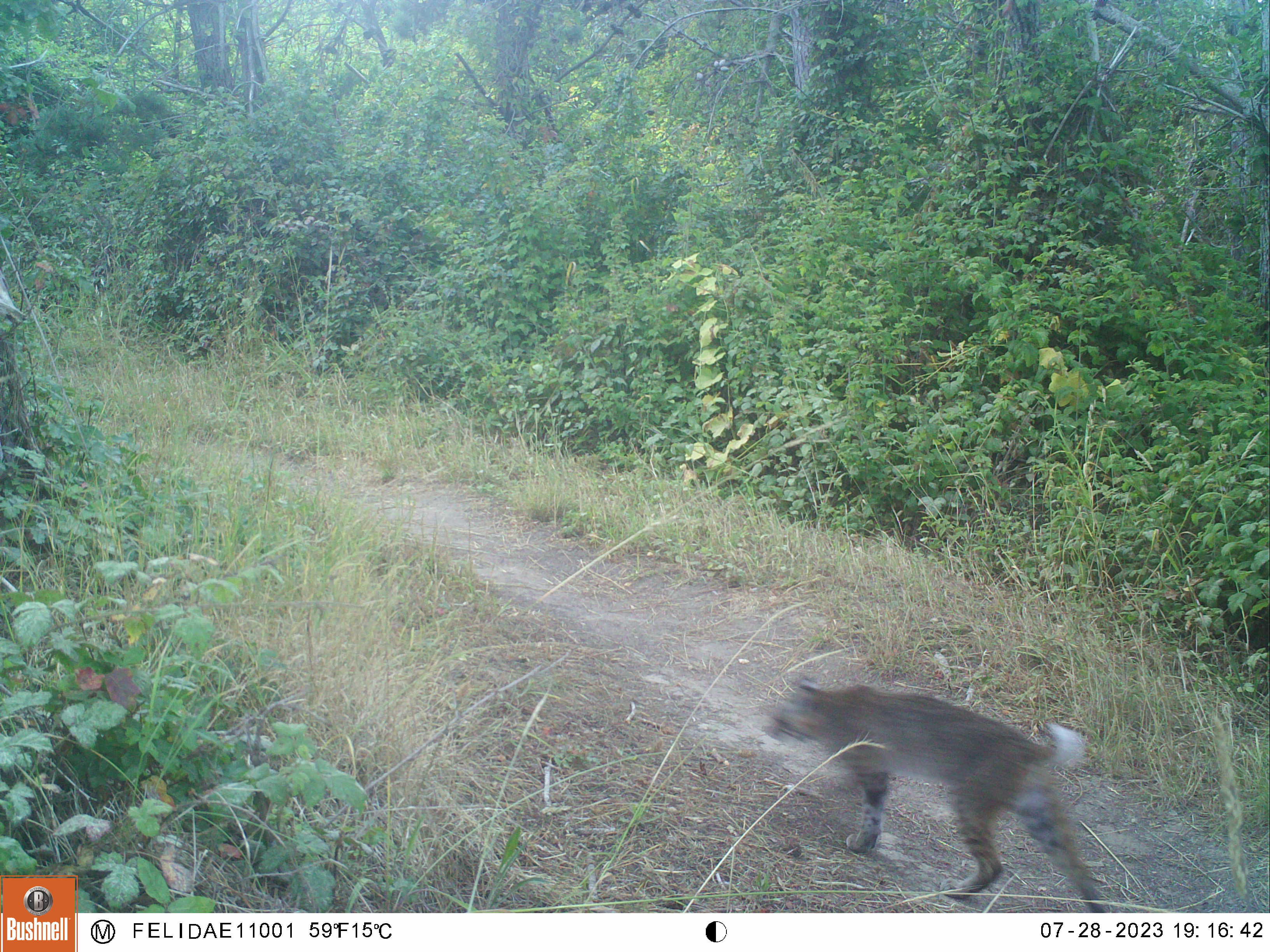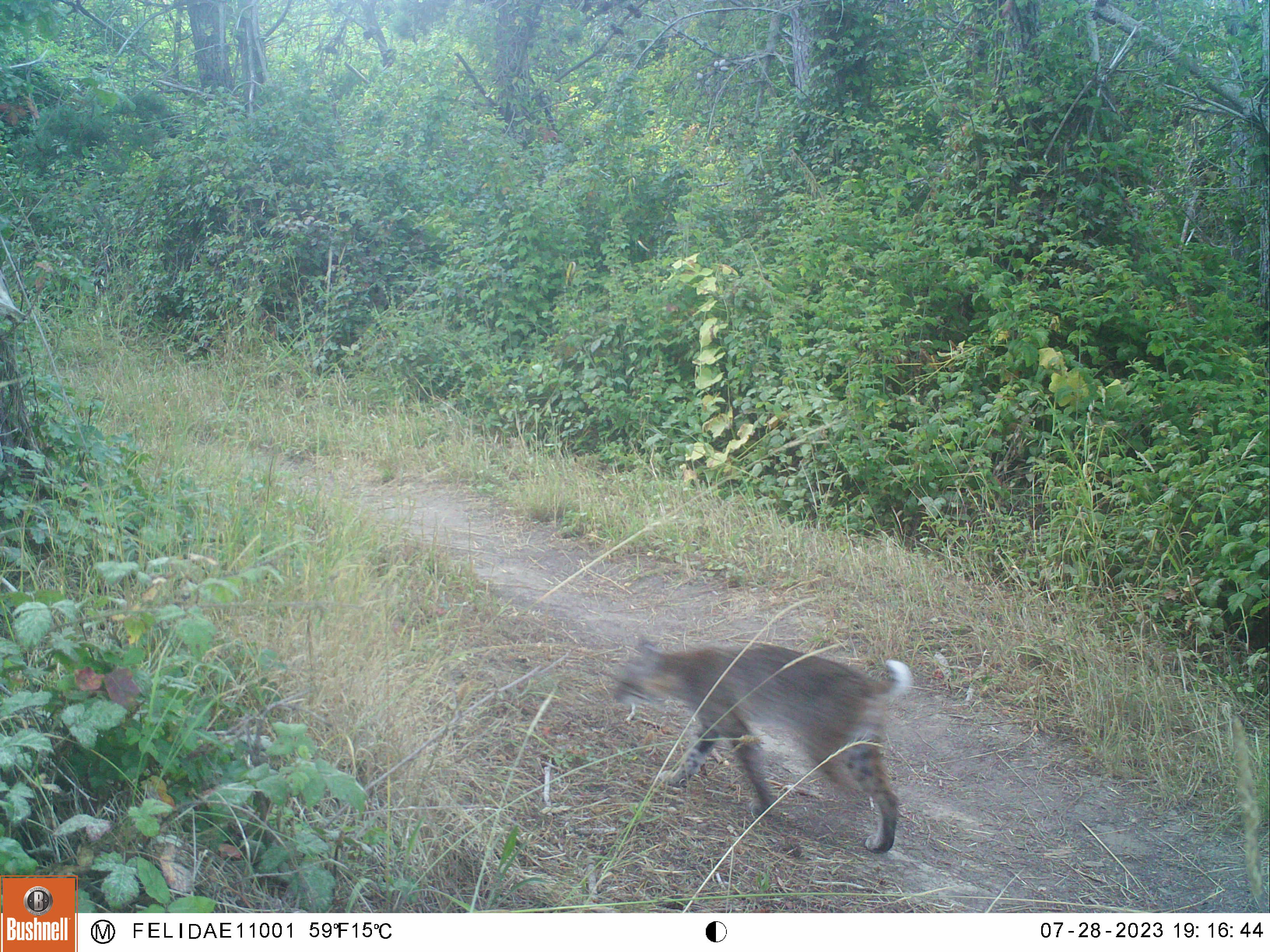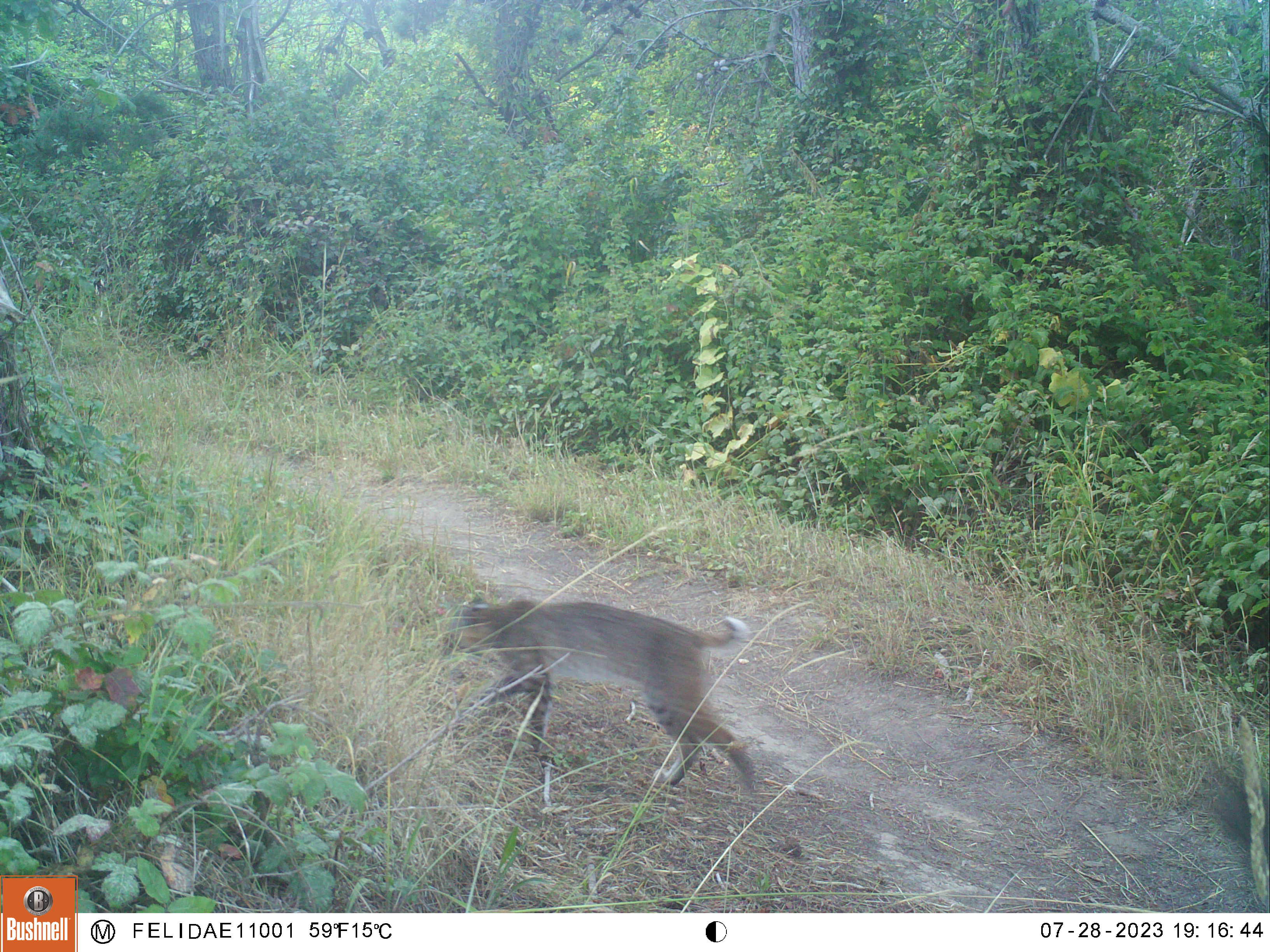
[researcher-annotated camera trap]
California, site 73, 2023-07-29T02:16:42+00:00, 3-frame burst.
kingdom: Animalia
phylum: Chordata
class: Mammalia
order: Carnivora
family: Felidae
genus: Lynx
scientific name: Lynx rufus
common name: bobcat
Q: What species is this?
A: Bobcat (Lynx rufus).